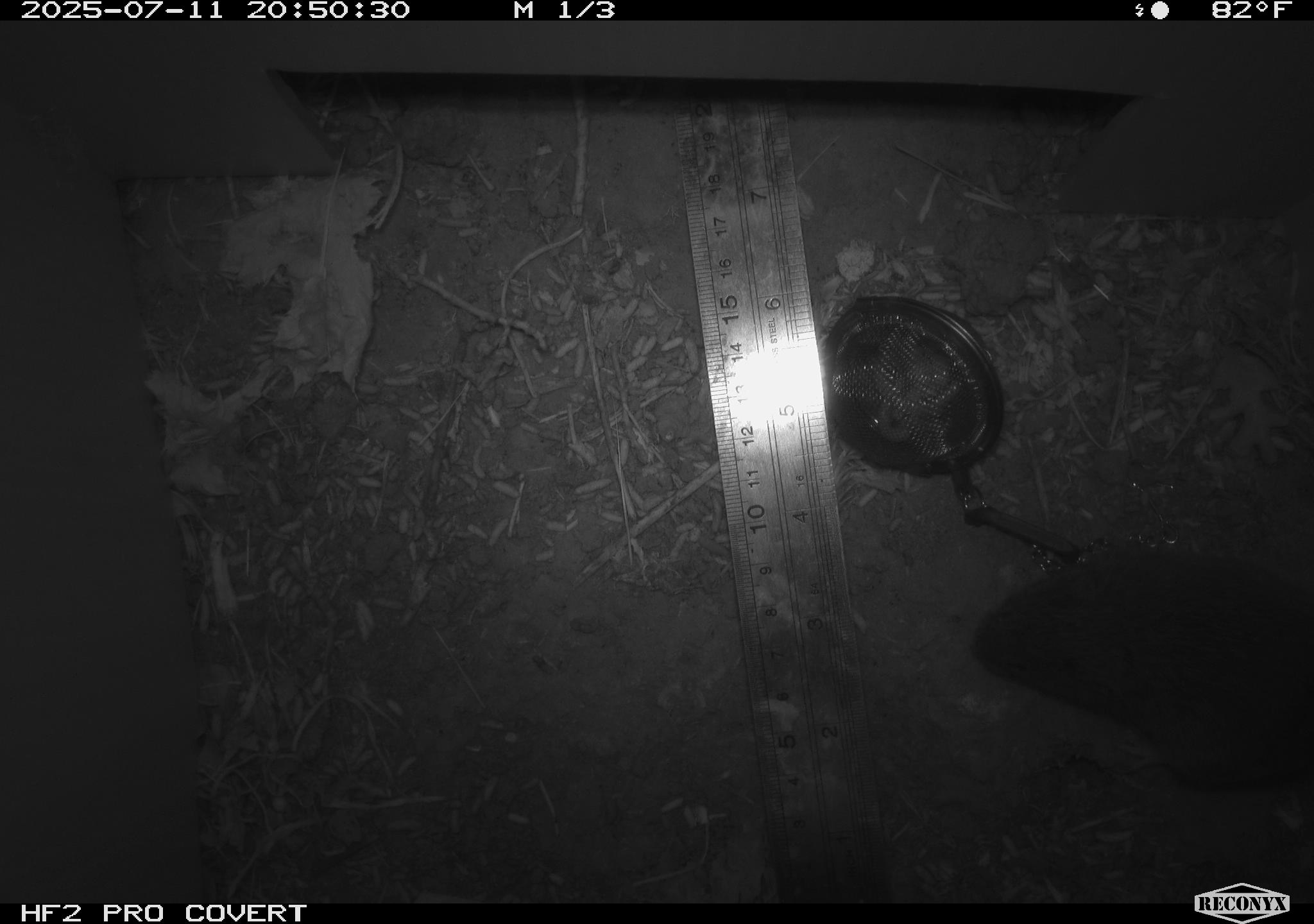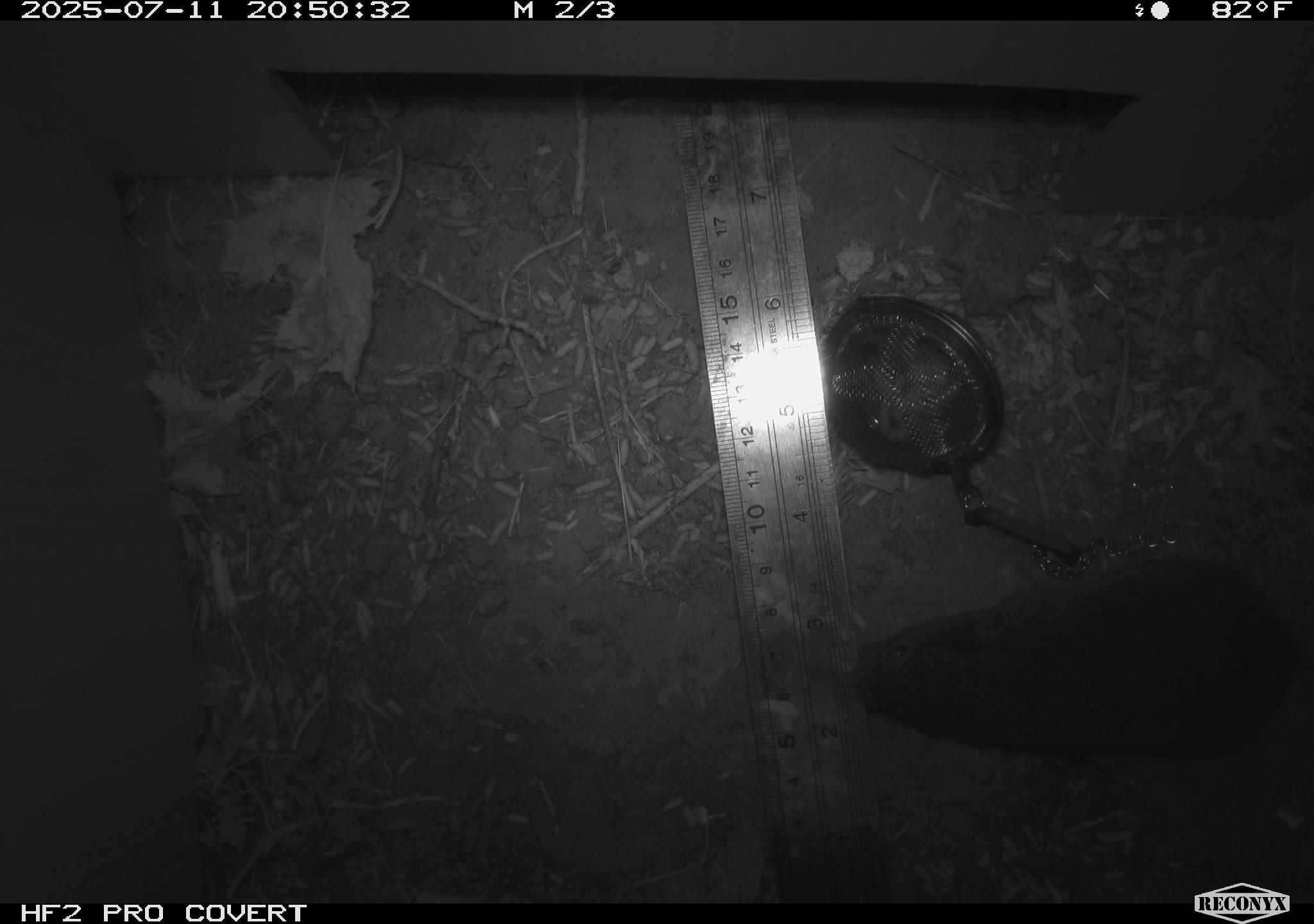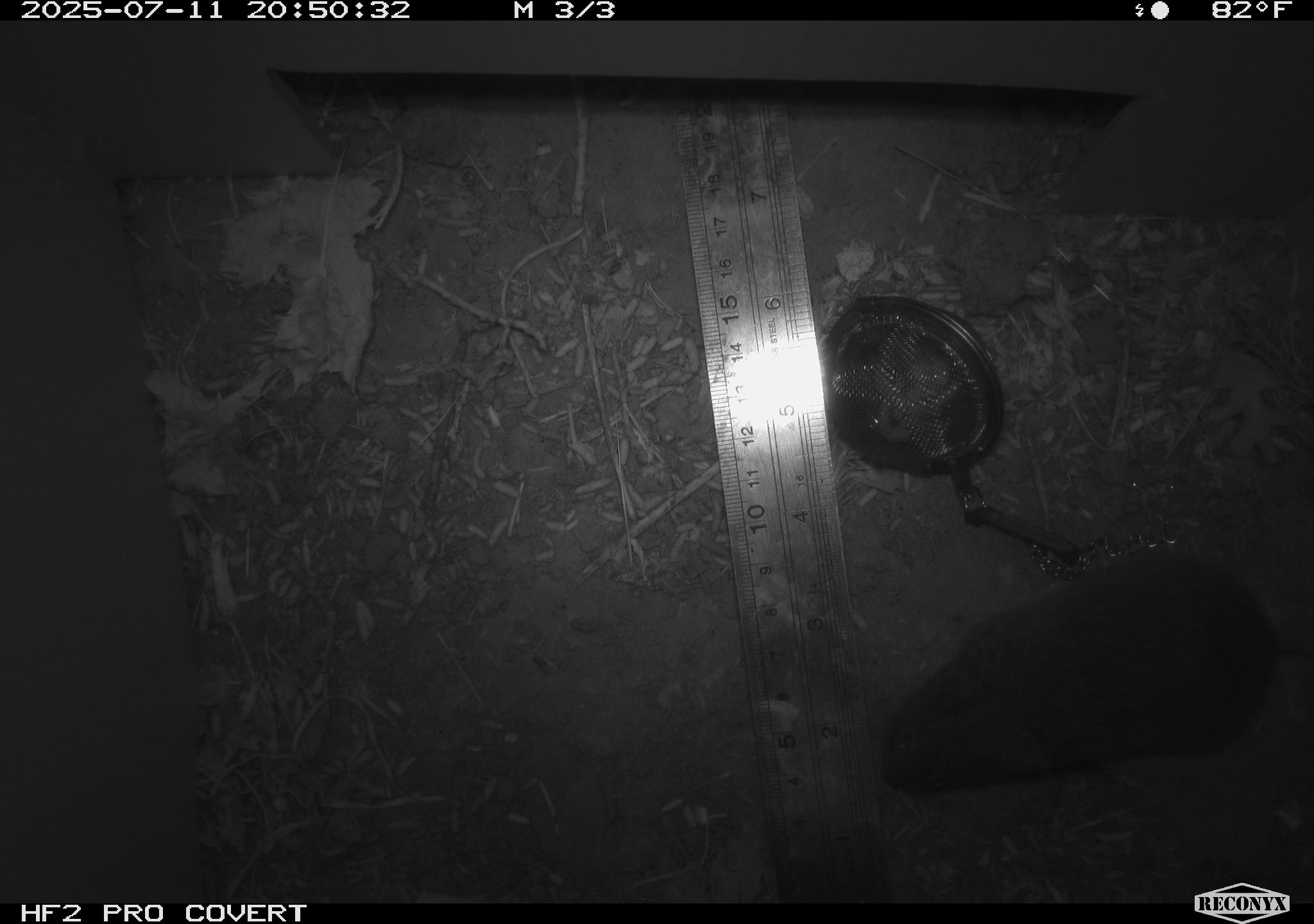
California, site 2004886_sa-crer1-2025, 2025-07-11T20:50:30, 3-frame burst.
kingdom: Animalia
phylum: Chordata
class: Mammalia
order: Rodentia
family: Cricetidae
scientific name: Arvicolinae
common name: voles, lemmings, and muskrats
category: arvicolinae subfamily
Arvicolinae subfamily (voles, lemmings, and muskrats) (Arvicolinae).